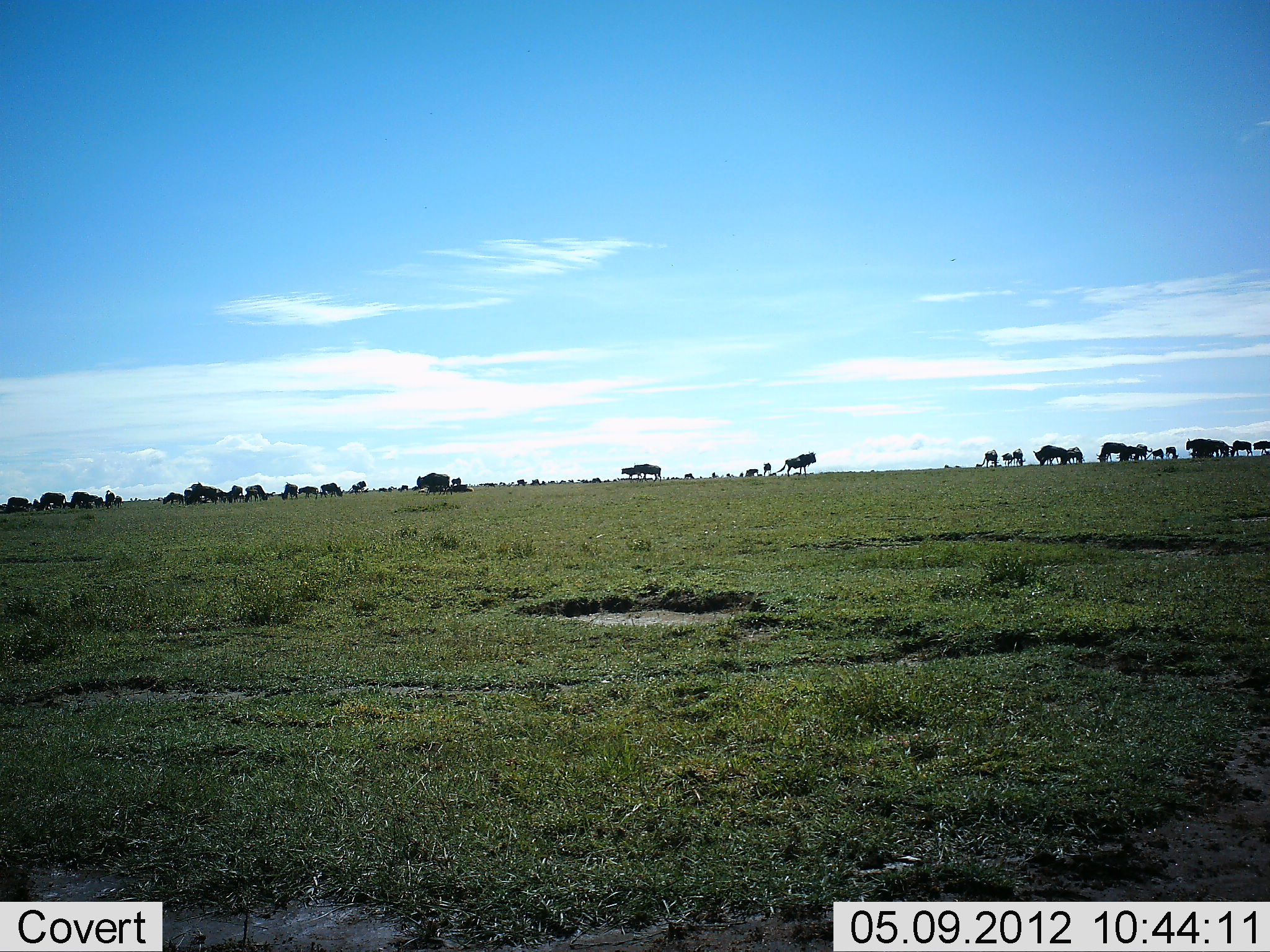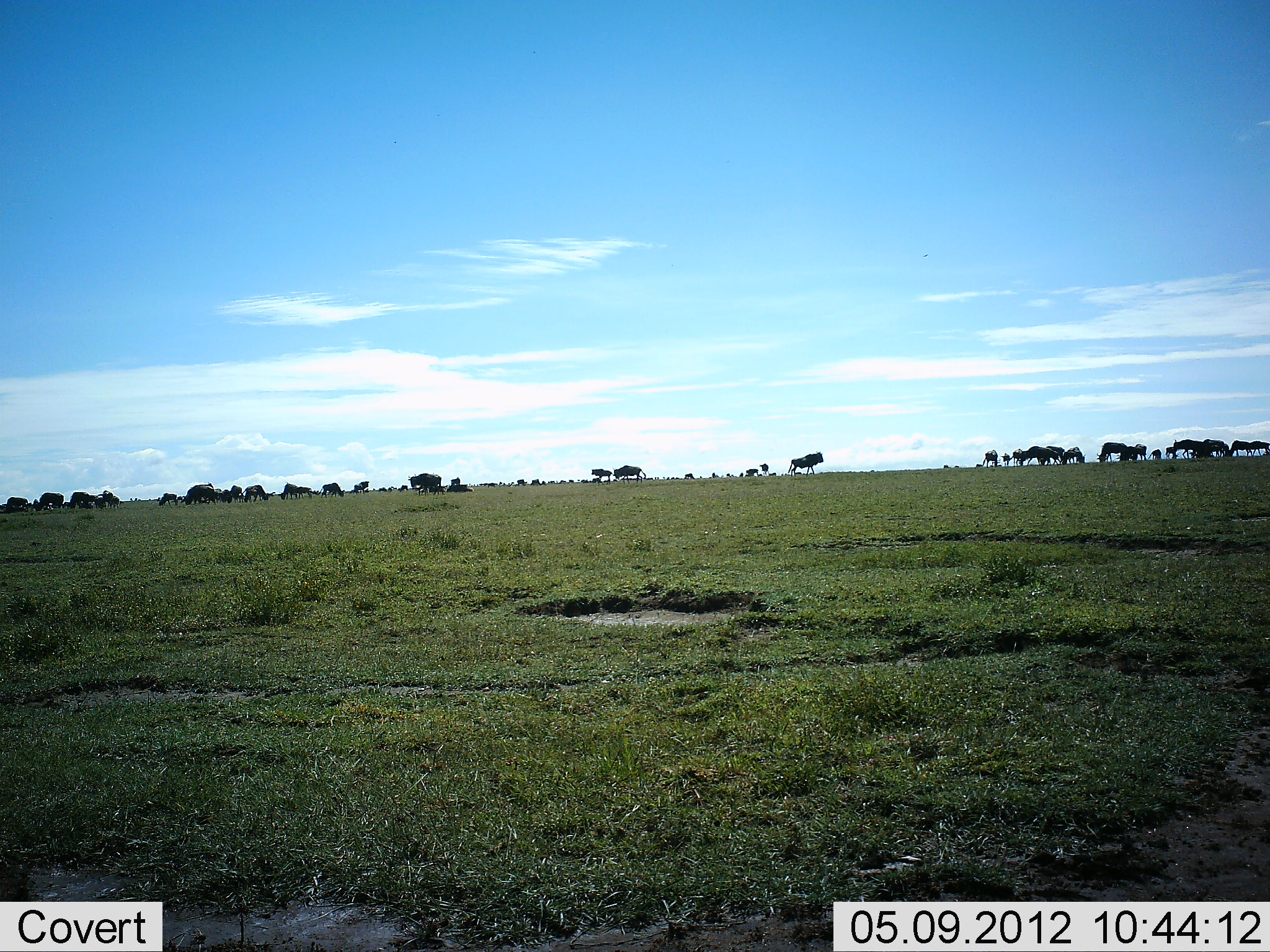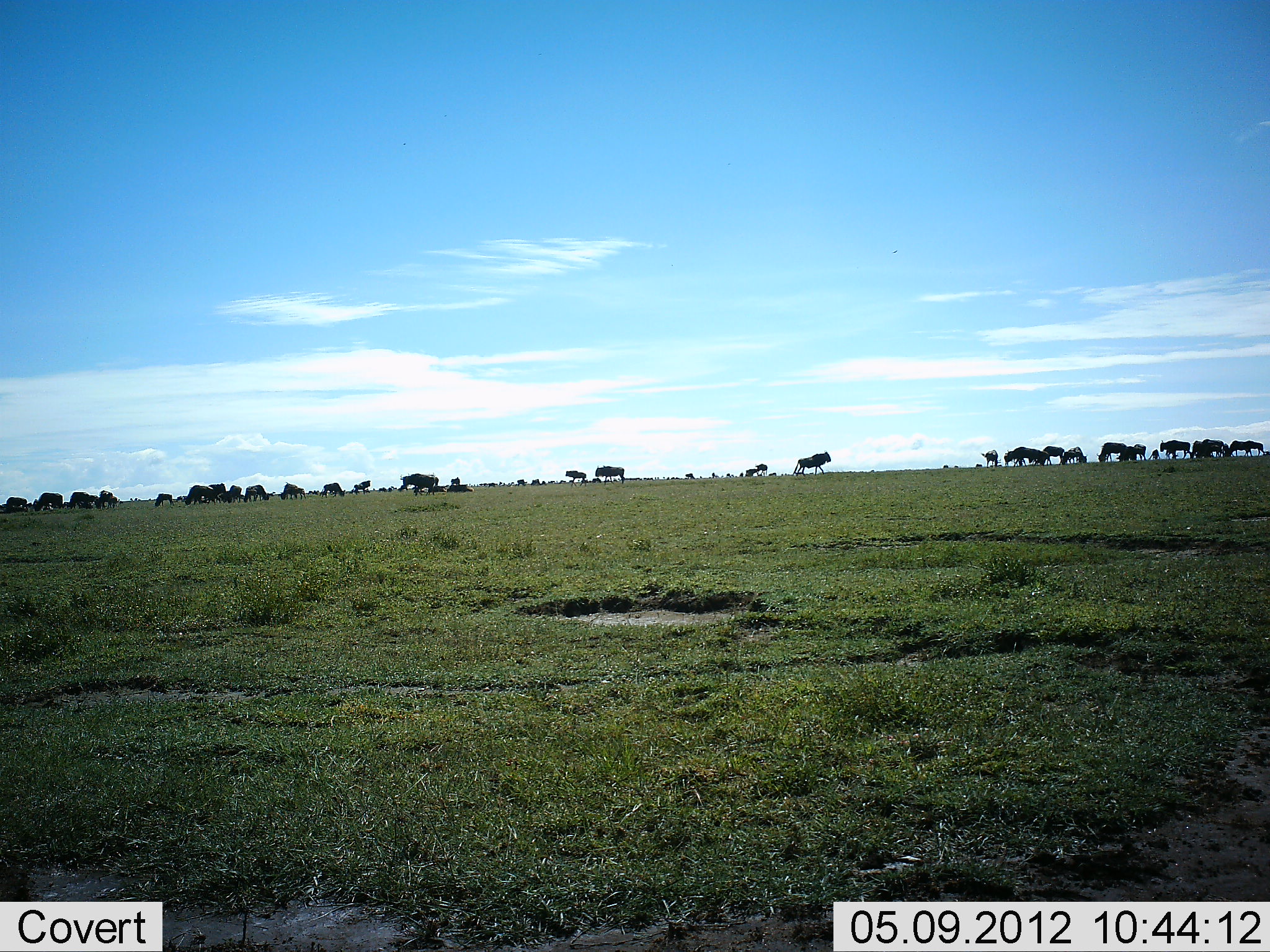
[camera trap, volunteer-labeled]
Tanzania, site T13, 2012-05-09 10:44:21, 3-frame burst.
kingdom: Animalia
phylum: Chordata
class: Mammalia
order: Artiodactyla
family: Bovidae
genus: Connochaetes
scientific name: Connochaetes taurinus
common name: blue wildebeest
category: wildebeest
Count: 11-50.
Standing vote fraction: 50%.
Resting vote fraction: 10%.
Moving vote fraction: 60%.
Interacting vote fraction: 0%.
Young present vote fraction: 0%.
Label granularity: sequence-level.